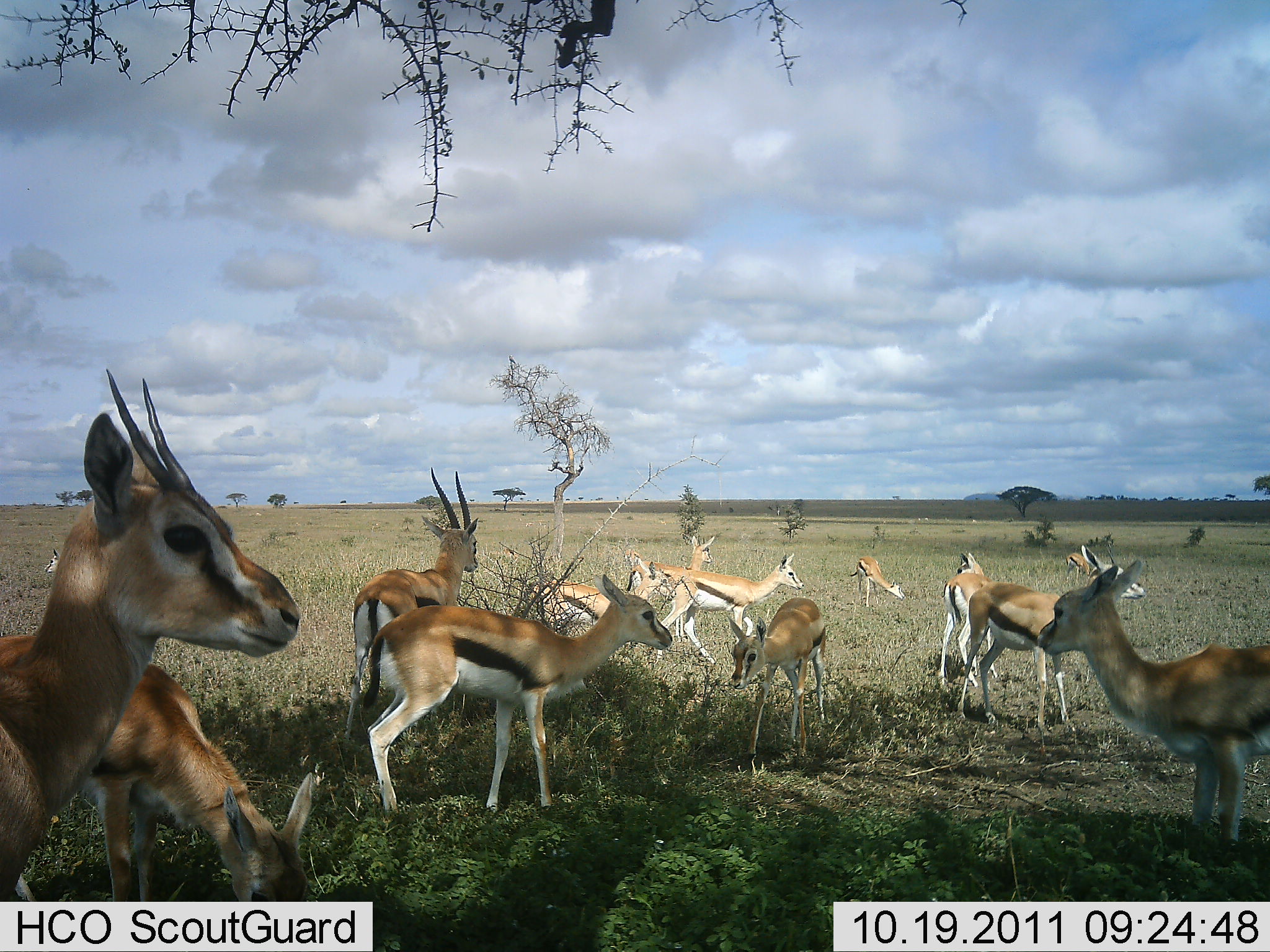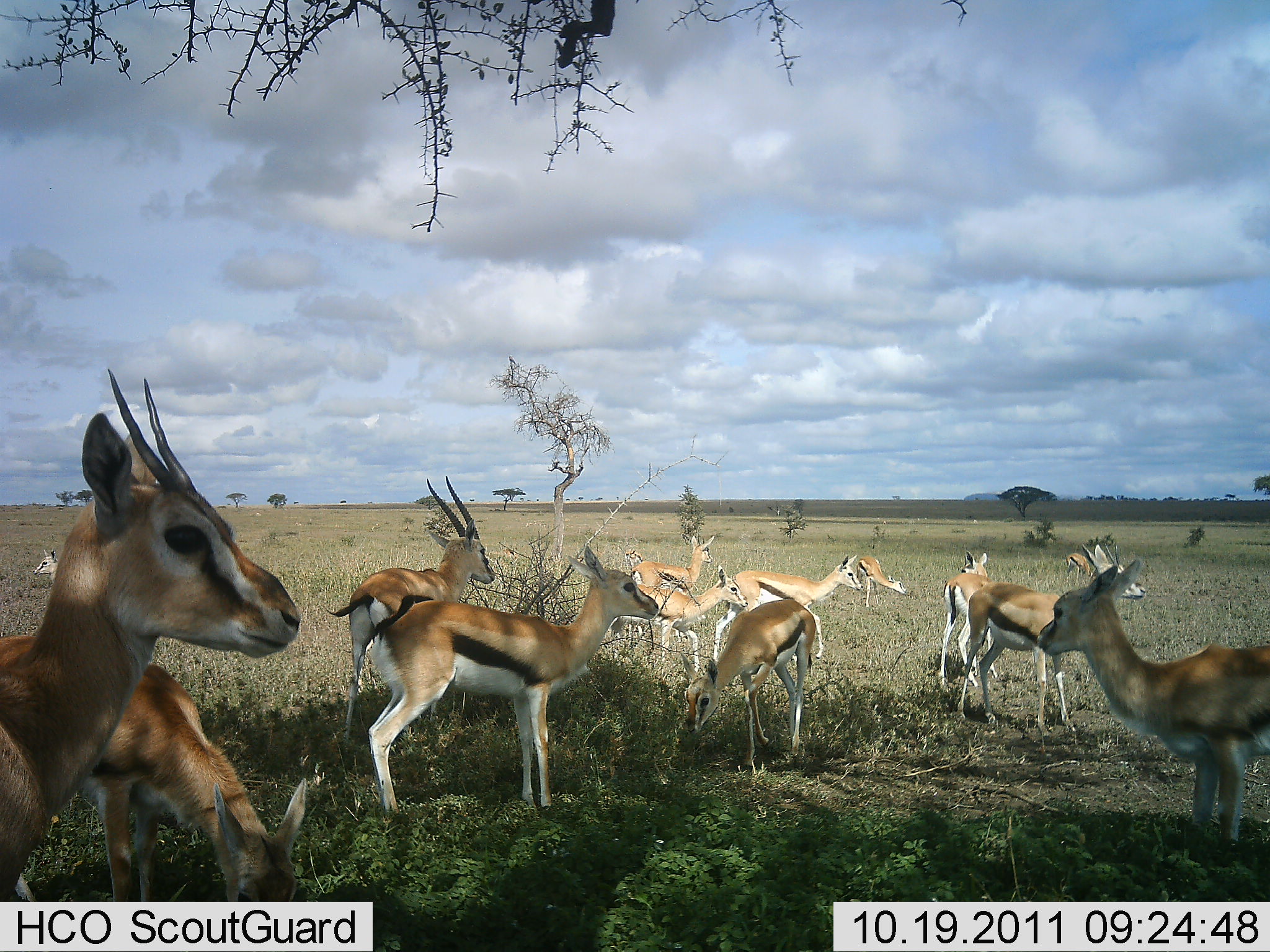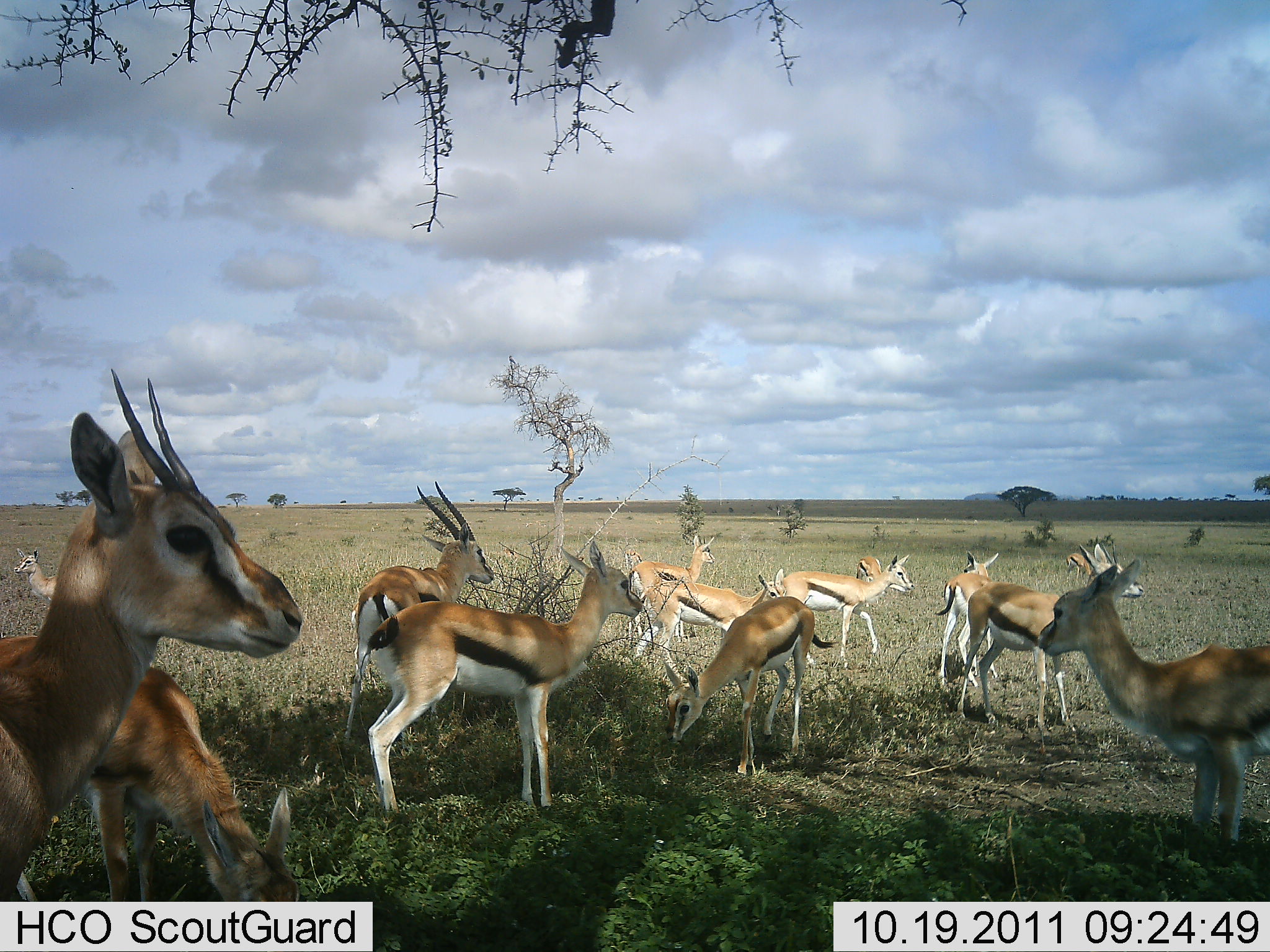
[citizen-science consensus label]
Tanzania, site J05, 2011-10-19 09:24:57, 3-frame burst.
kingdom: Animalia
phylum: Chordata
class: Mammalia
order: Artiodactyla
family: Bovidae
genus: Eudorcas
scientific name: Eudorcas thomsonii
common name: thomson's gazelle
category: gazellethomsons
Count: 11-50.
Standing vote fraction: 100%.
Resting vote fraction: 21%.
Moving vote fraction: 29%.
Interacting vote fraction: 0%.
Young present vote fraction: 7%.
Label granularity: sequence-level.